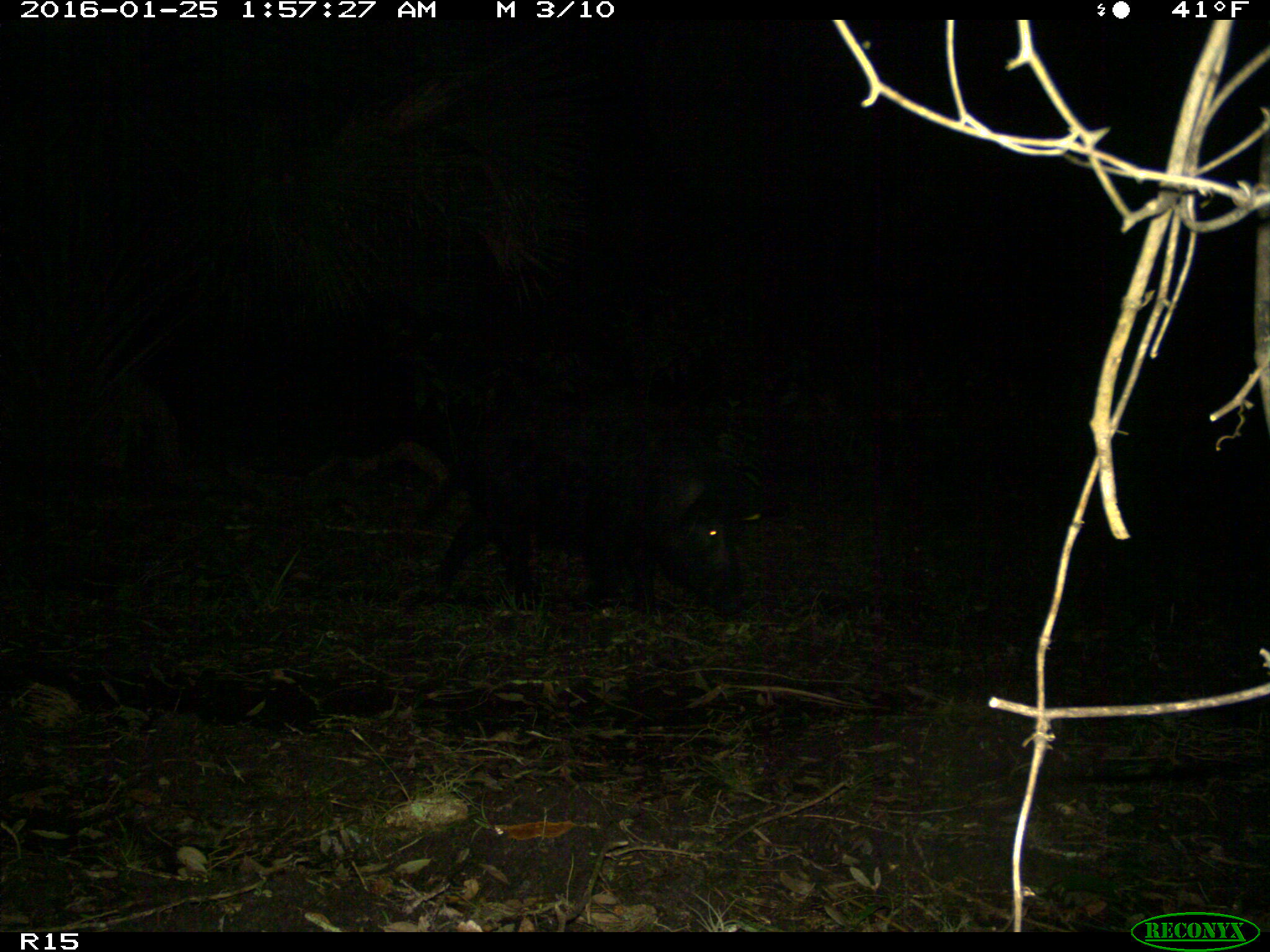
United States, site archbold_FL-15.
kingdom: Animalia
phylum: Chordata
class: Mammalia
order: Artiodactyla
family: Suidae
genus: Sus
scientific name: Sus scrofa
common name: wild boar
Sus scrofa (wild boar).